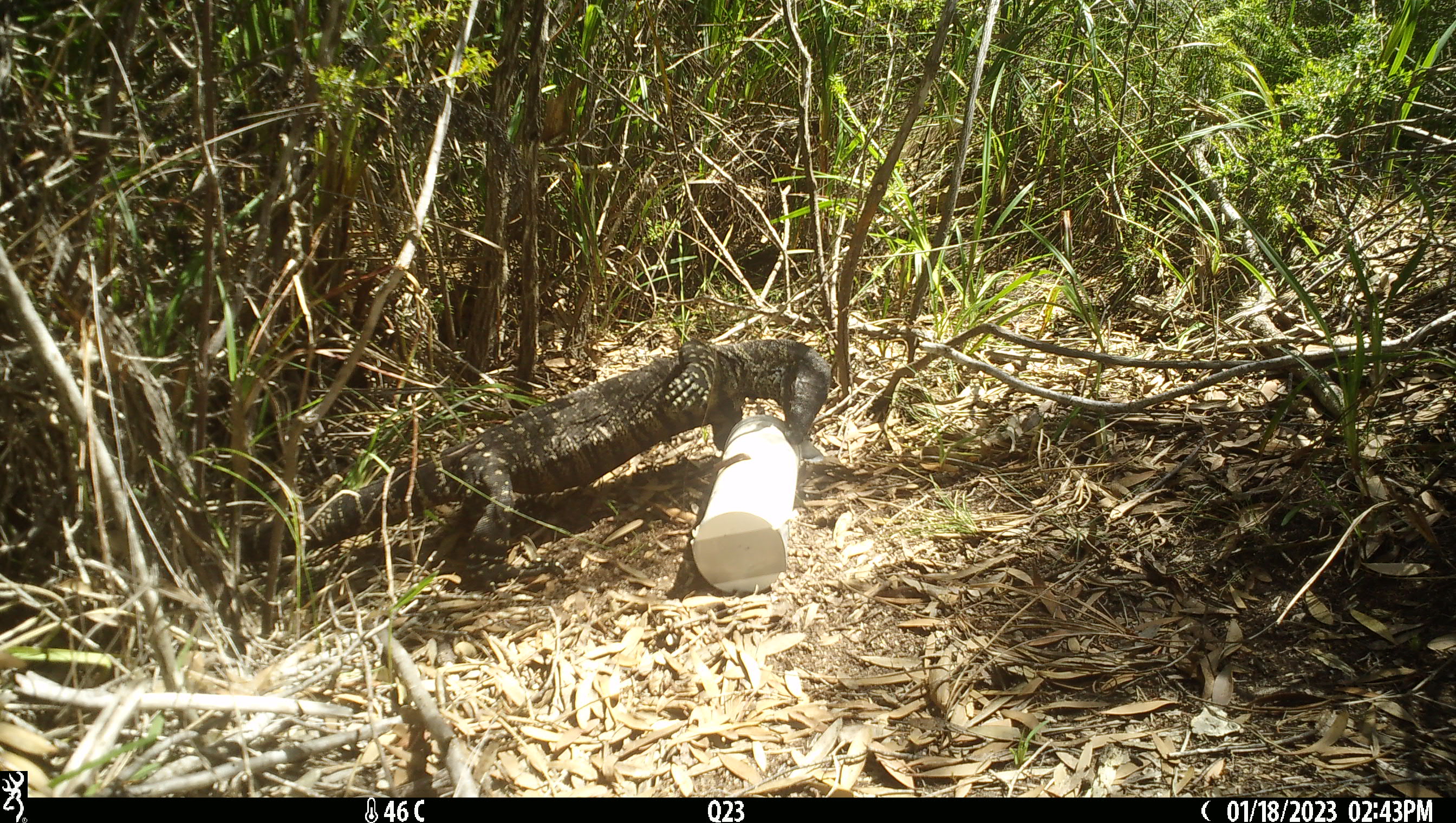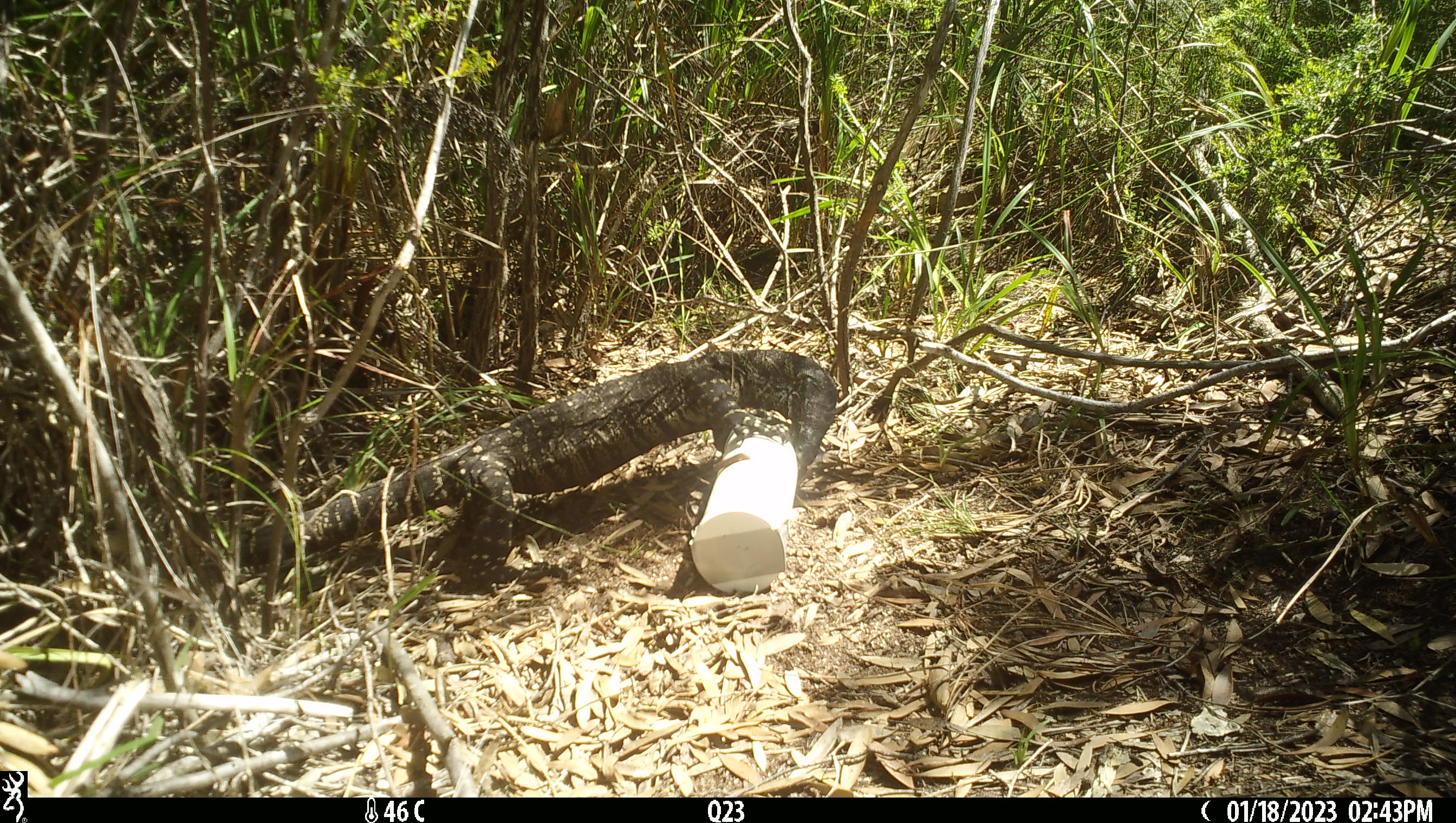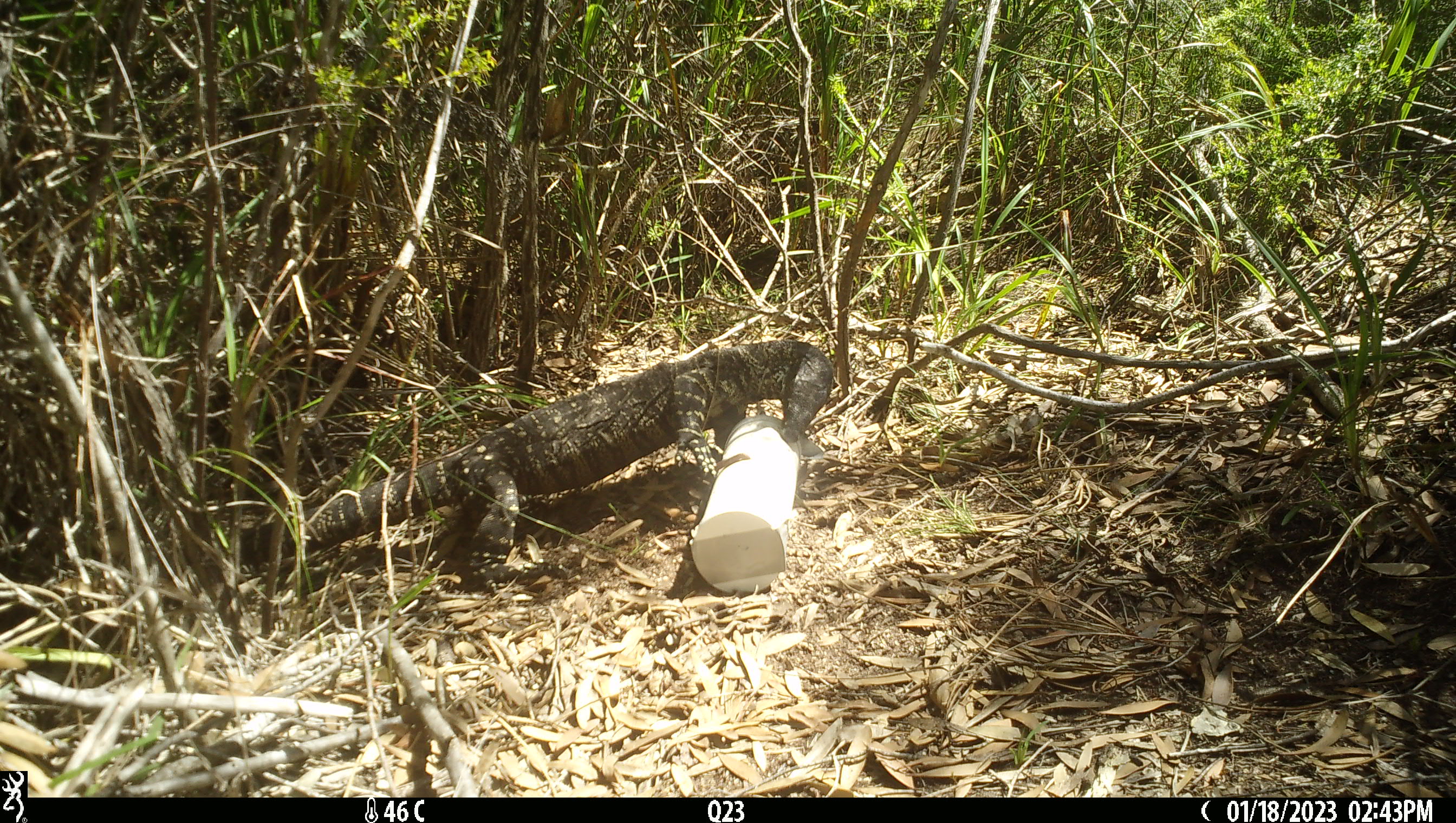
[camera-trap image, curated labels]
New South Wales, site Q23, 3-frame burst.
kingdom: Animalia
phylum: Chordata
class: Reptilia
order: Squamata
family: Varanidae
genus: Varanus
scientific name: Varanus varius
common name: lace monitor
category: goanna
Goanna (lace monitor) (Varanus varius).